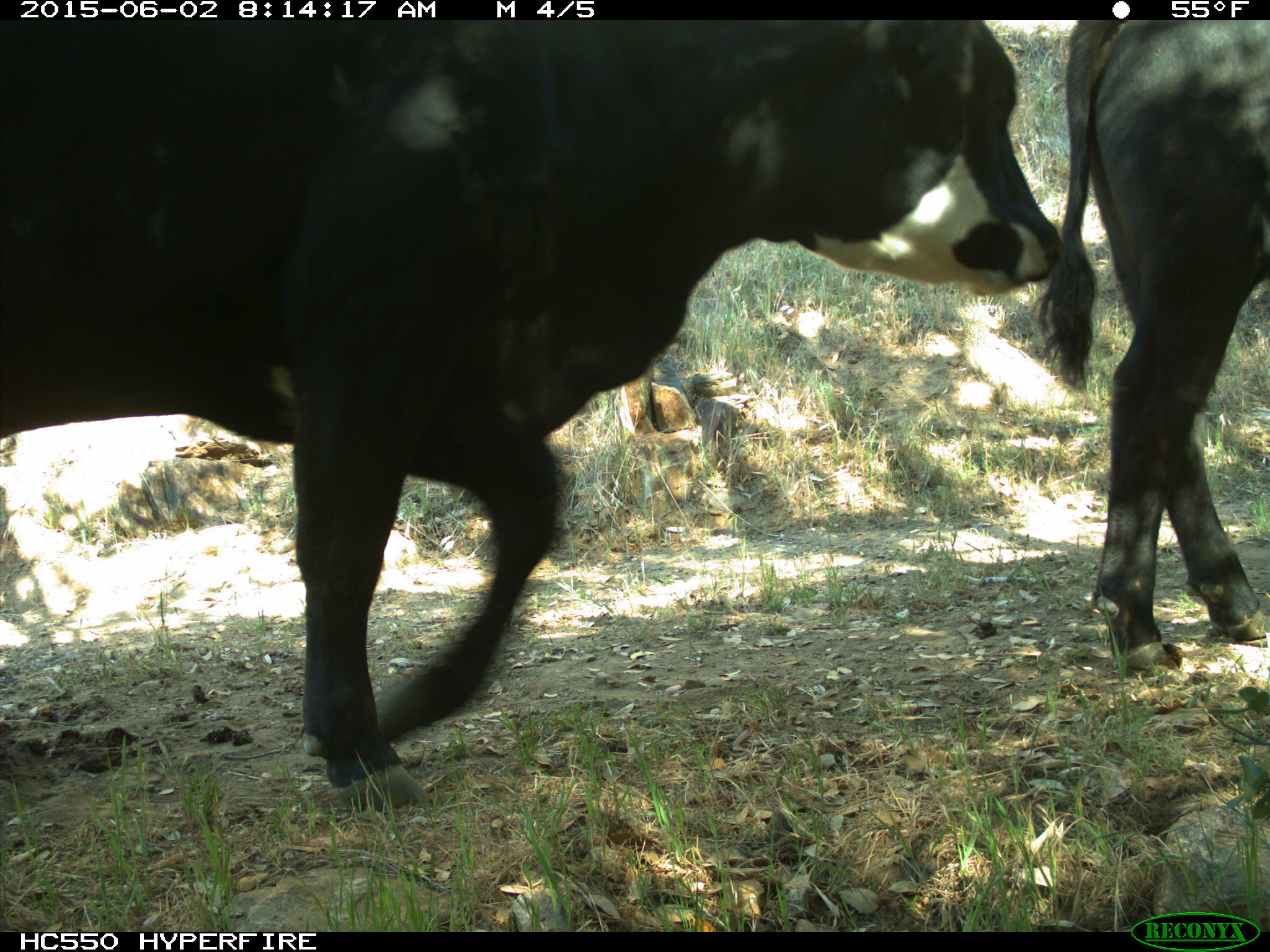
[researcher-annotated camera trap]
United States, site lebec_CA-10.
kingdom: Animalia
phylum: Chordata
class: Mammalia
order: Artiodactyla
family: Bovidae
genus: Bos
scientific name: Bos taurus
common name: domestic cow